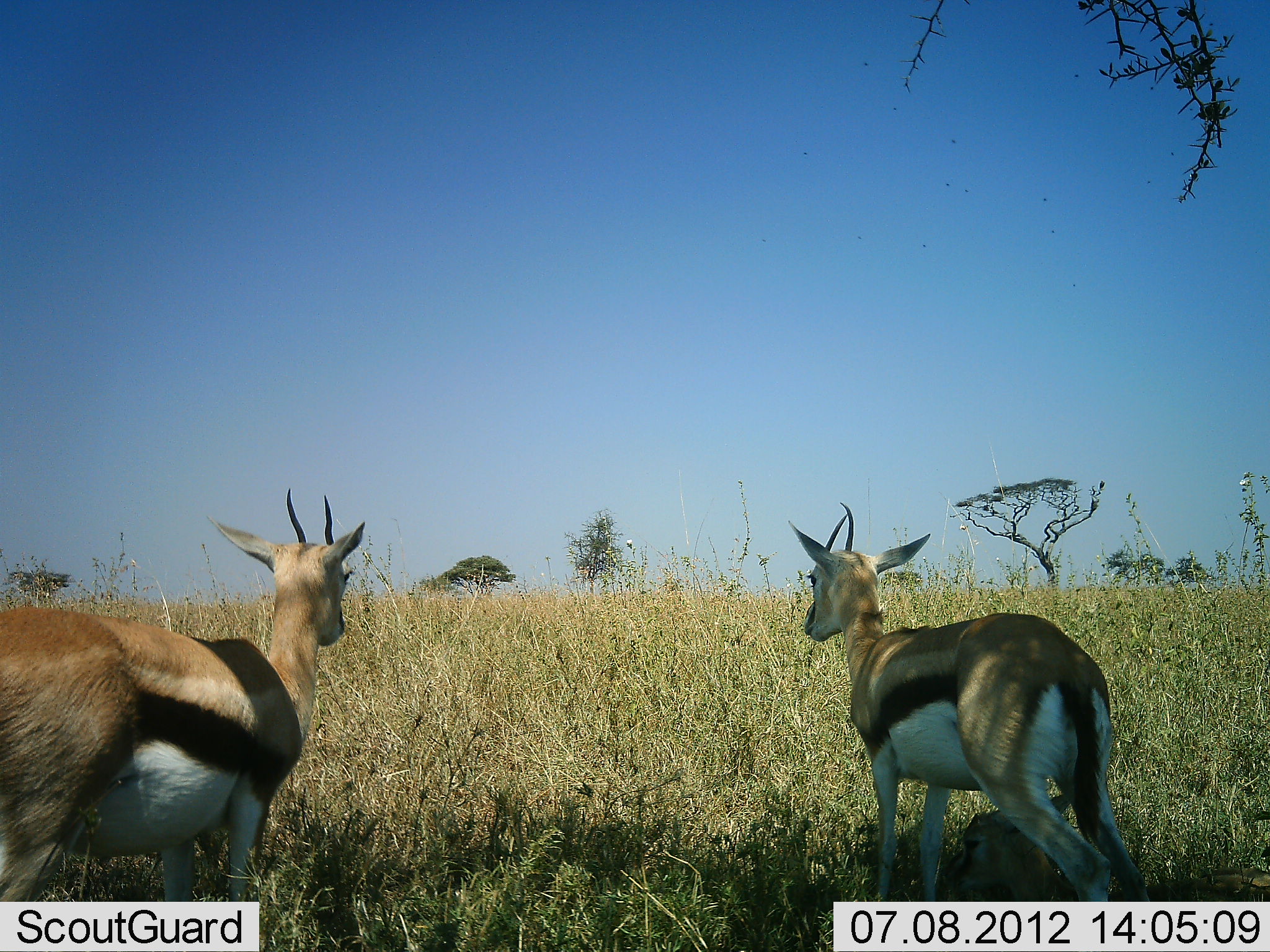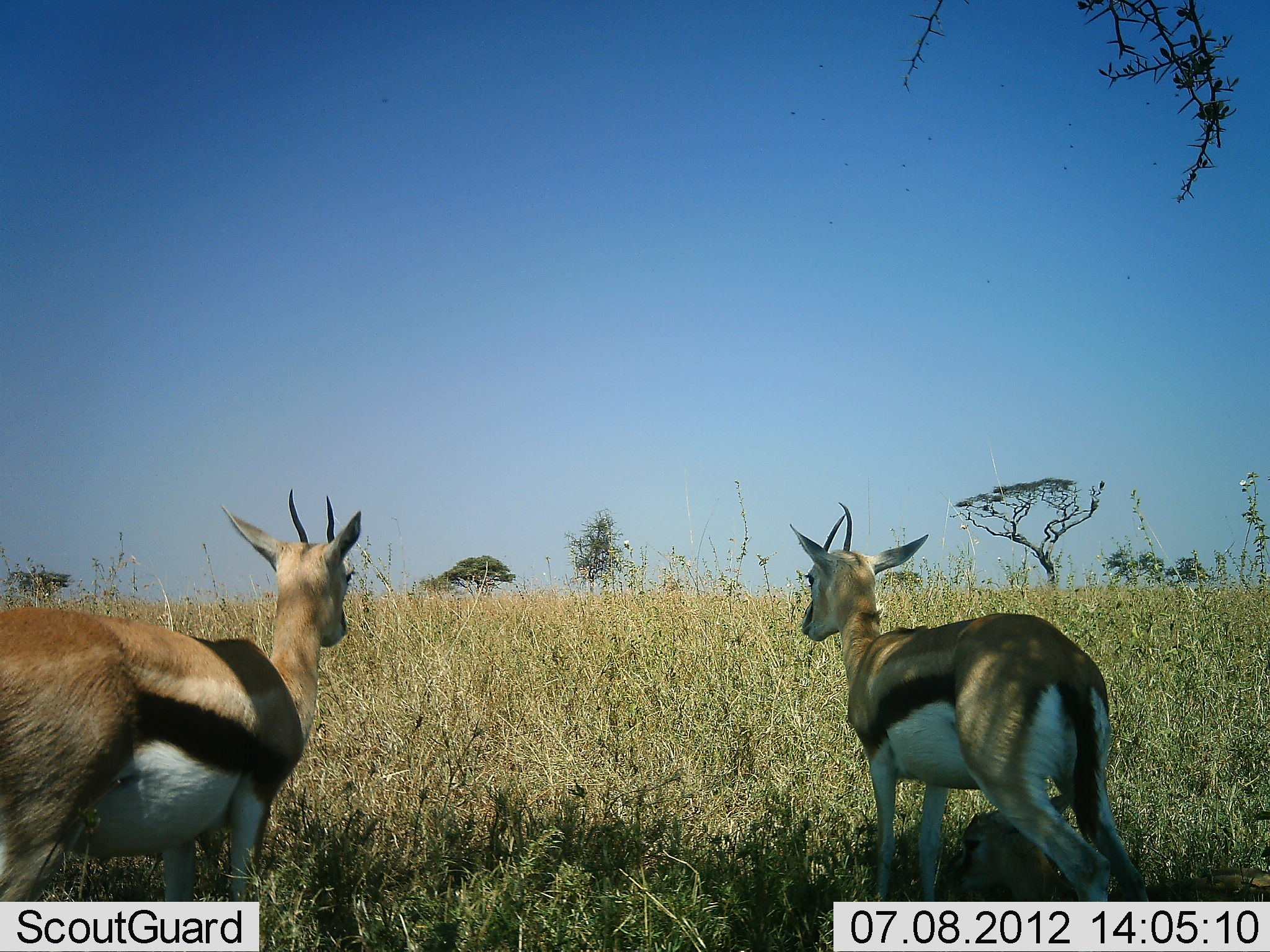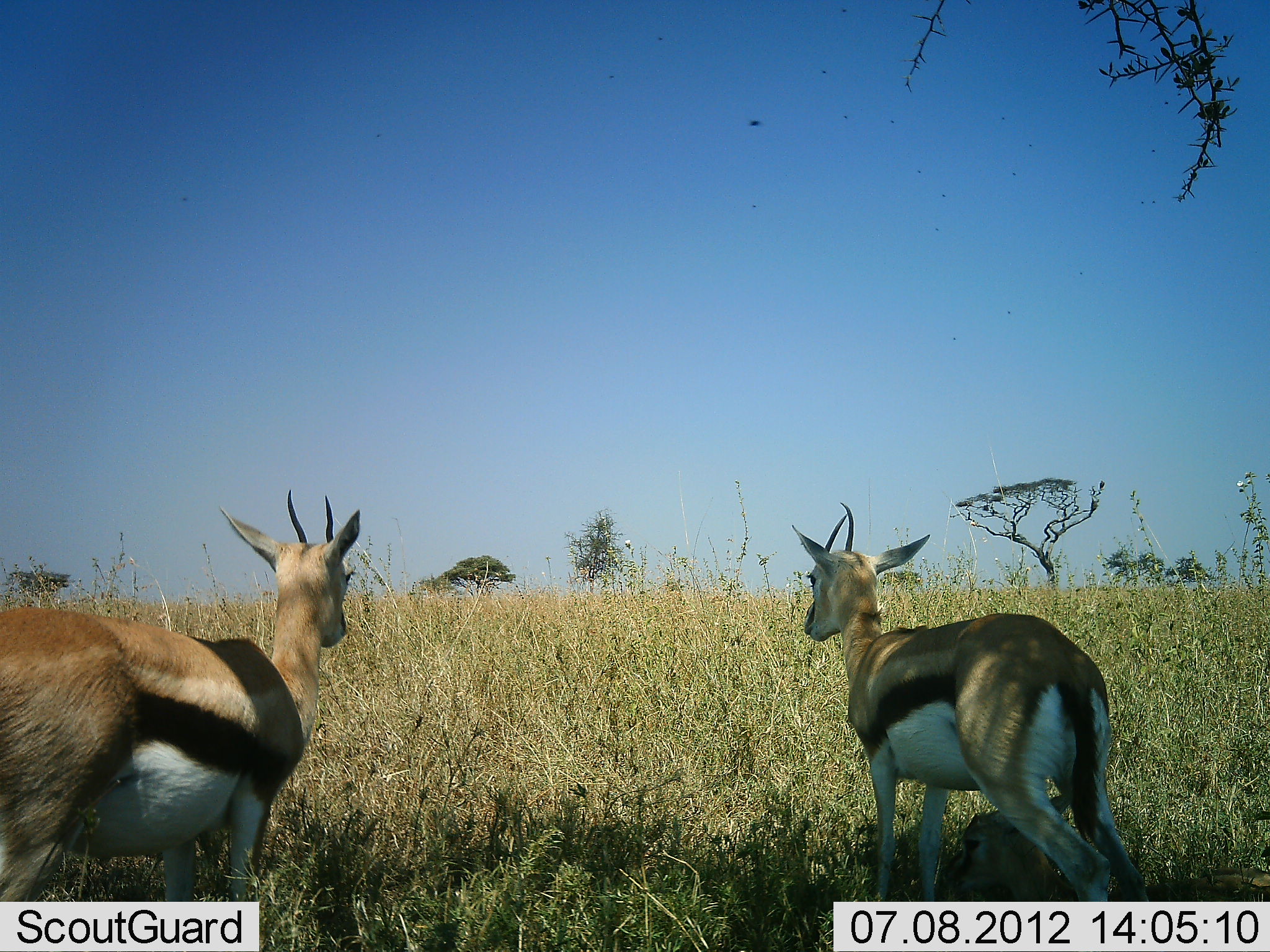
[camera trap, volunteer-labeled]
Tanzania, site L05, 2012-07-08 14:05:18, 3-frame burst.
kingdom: Animalia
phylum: Chordata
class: Mammalia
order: Artiodactyla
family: Bovidae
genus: Eudorcas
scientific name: Eudorcas thomsonii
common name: thomson's gazelle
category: gazellethomsons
Gazellethomsons (thomson's gazelle) (Eudorcas thomsonii), count 2. Behavior (volunteer vote fractions): standing 100%, resting 30%, moving 0%, interacting 10%. Young present (vote fraction): 20%. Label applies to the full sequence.